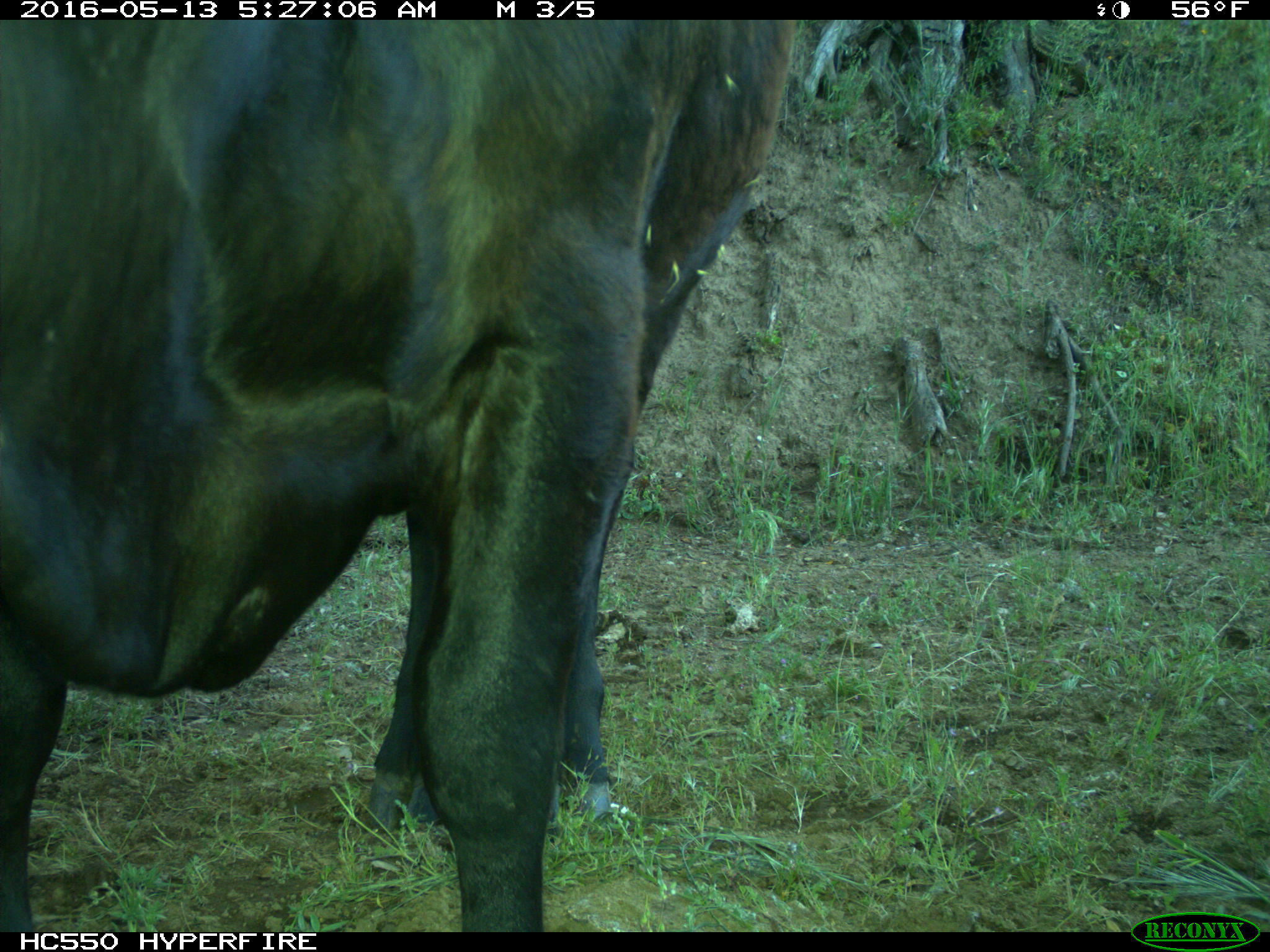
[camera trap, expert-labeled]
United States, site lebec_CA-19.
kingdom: Animalia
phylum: Chordata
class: Mammalia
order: Artiodactyla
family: Bovidae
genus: Bos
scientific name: Bos taurus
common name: domestic cow